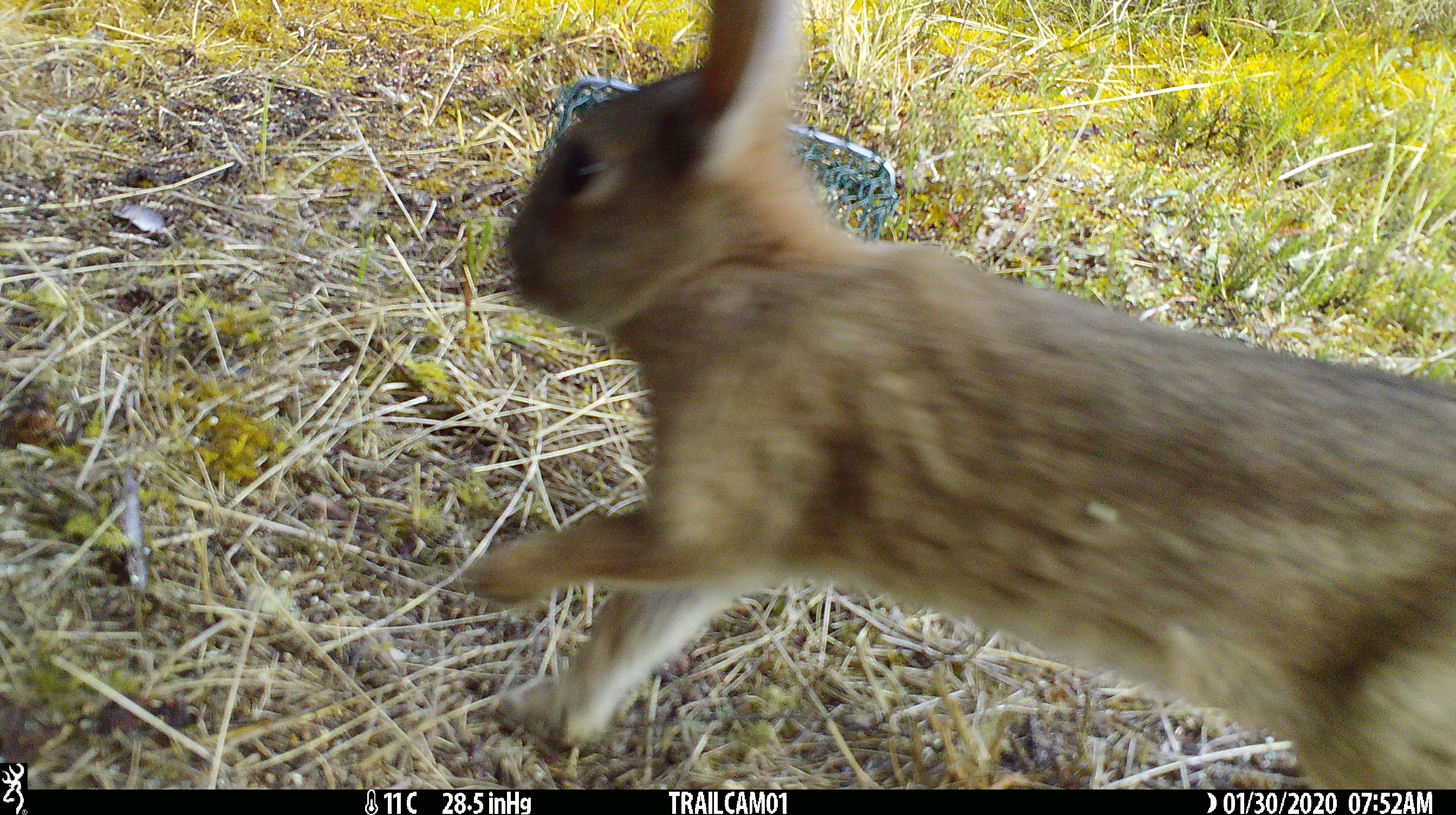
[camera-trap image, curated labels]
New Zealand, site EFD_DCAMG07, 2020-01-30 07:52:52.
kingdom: Animalia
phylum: Chordata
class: Mammalia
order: Lagomorpha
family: Leporidae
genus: Oryctolagus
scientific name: Oryctolagus cuniculus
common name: european rabbit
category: rabbit